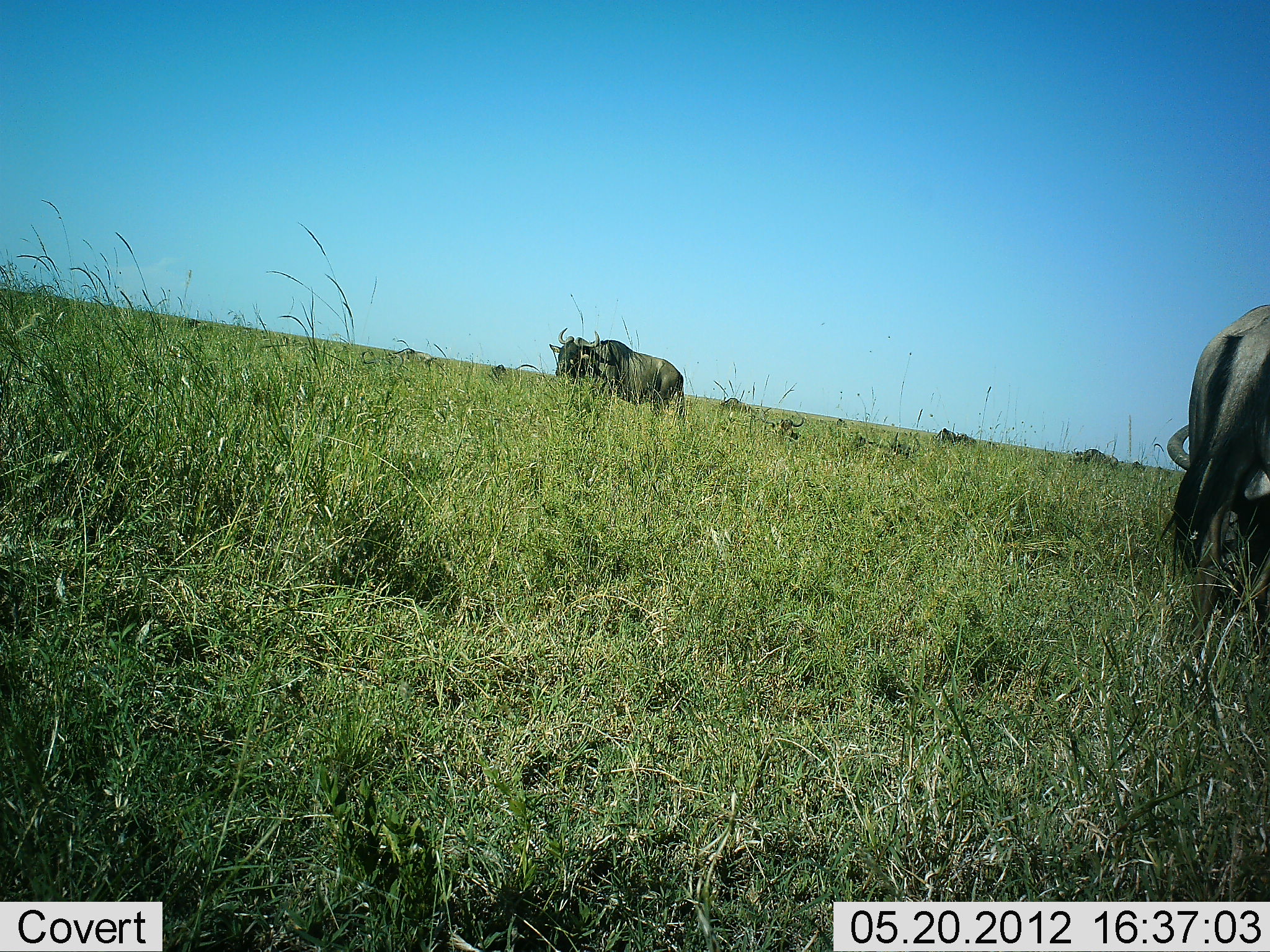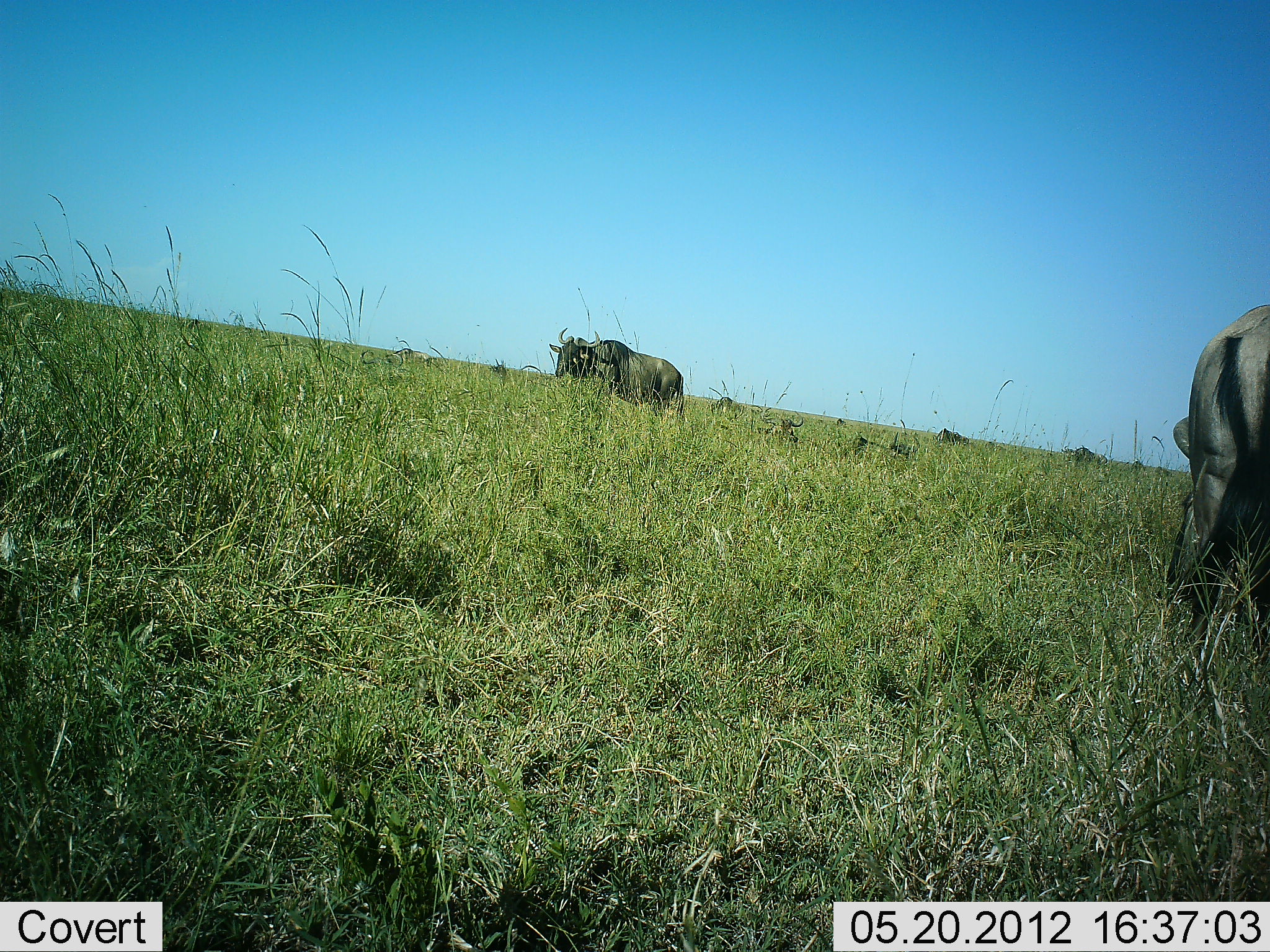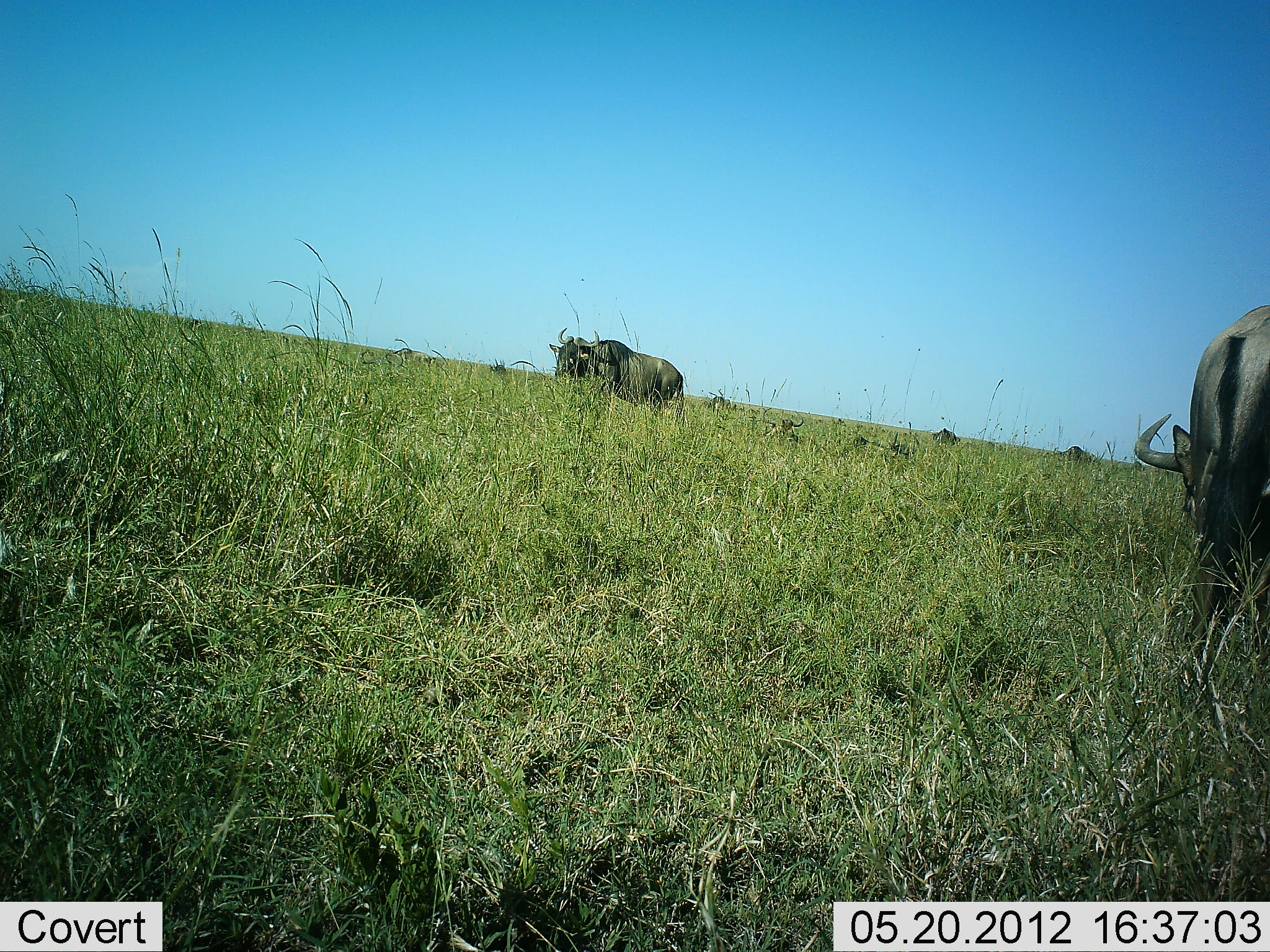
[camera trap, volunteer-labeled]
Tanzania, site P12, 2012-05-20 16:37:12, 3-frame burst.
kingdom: Animalia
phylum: Chordata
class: Mammalia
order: Artiodactyla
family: Bovidae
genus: Connochaetes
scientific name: Connochaetes taurinus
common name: blue wildebeest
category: wildebeest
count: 11-50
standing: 70%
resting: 50%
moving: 30%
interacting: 0%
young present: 0%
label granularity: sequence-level